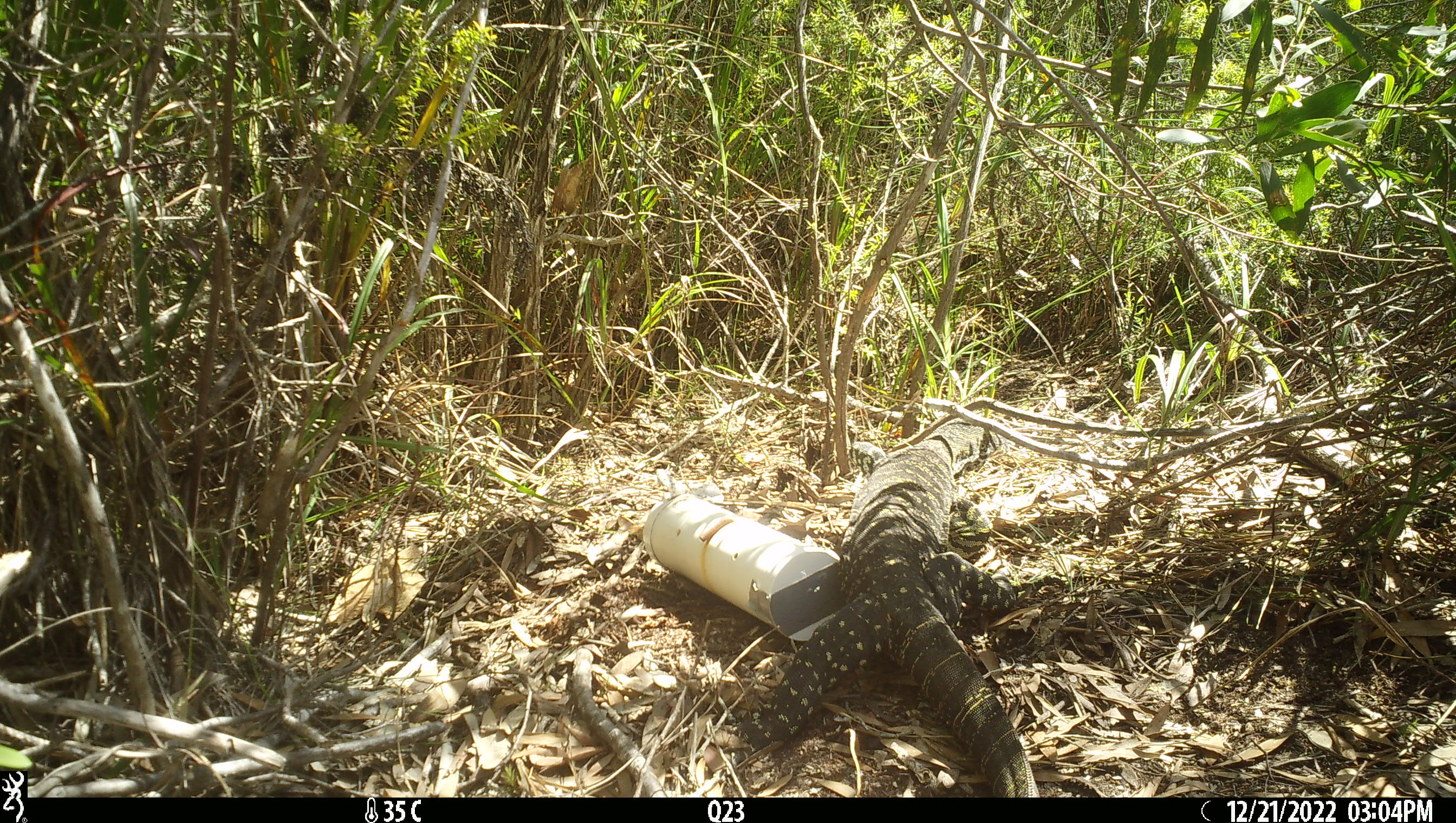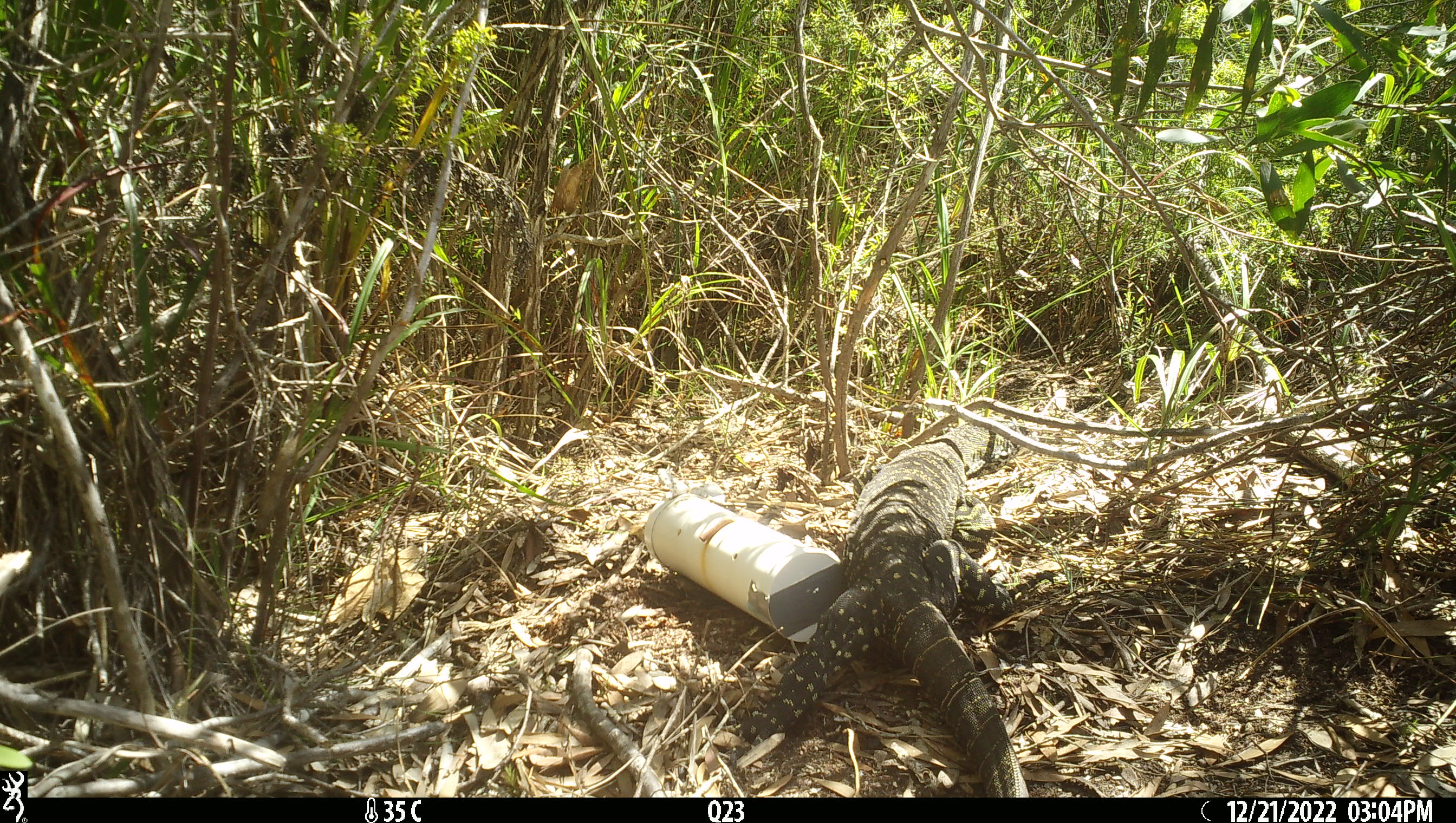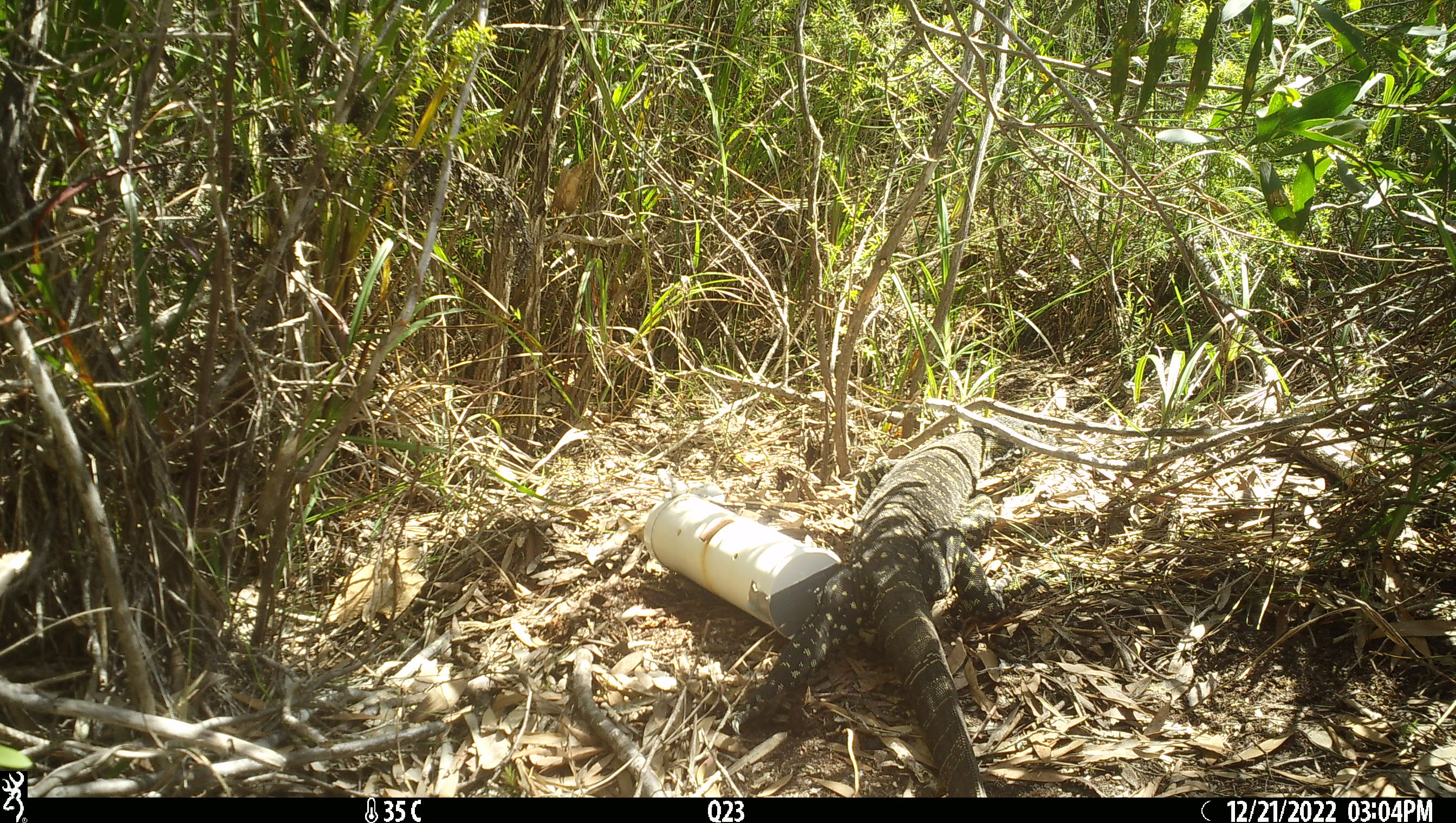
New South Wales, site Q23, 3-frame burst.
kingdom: Animalia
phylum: Chordata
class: Reptilia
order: Squamata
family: Varanidae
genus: Varanus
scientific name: Varanus varius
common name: lace monitor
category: goanna